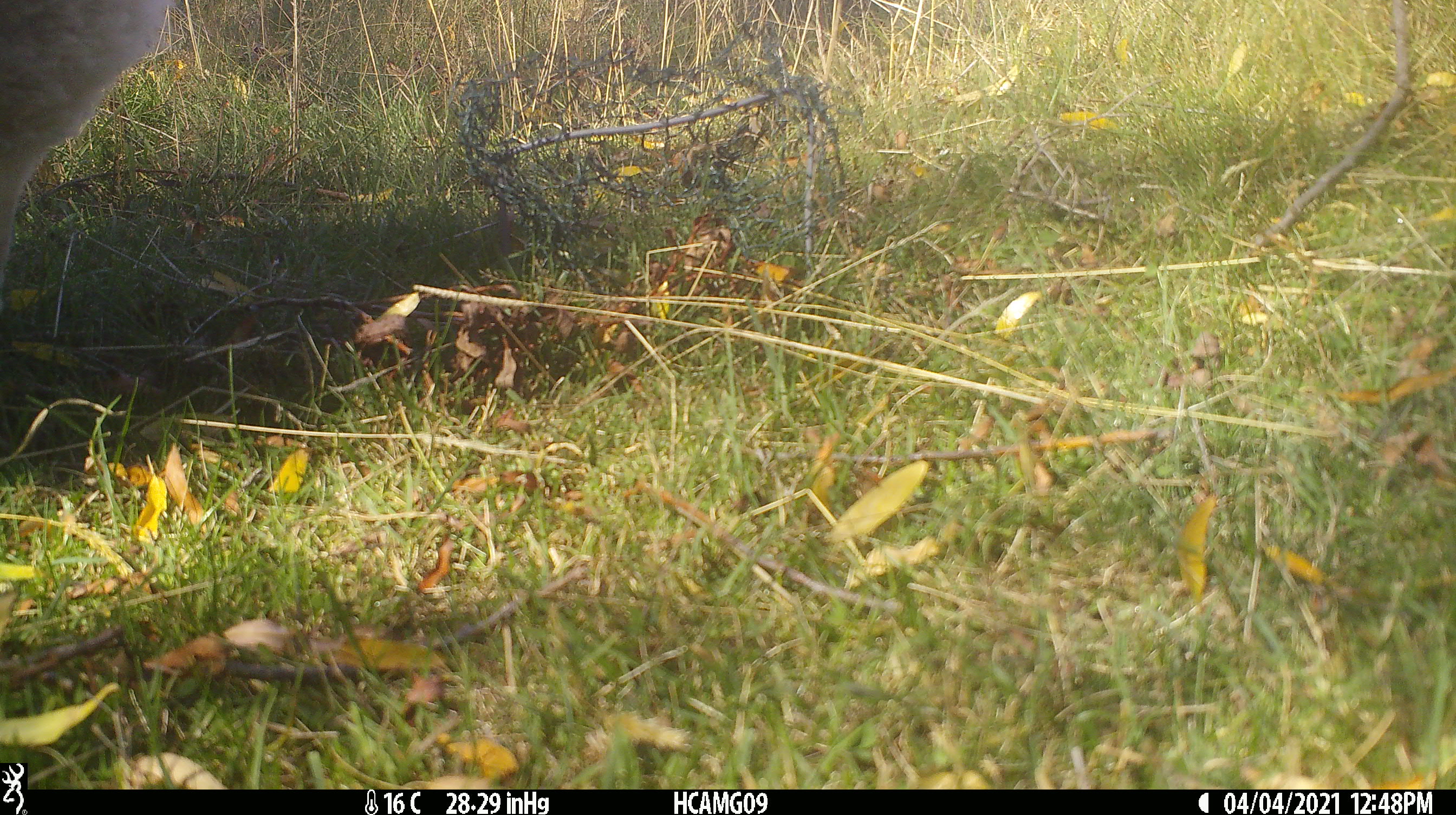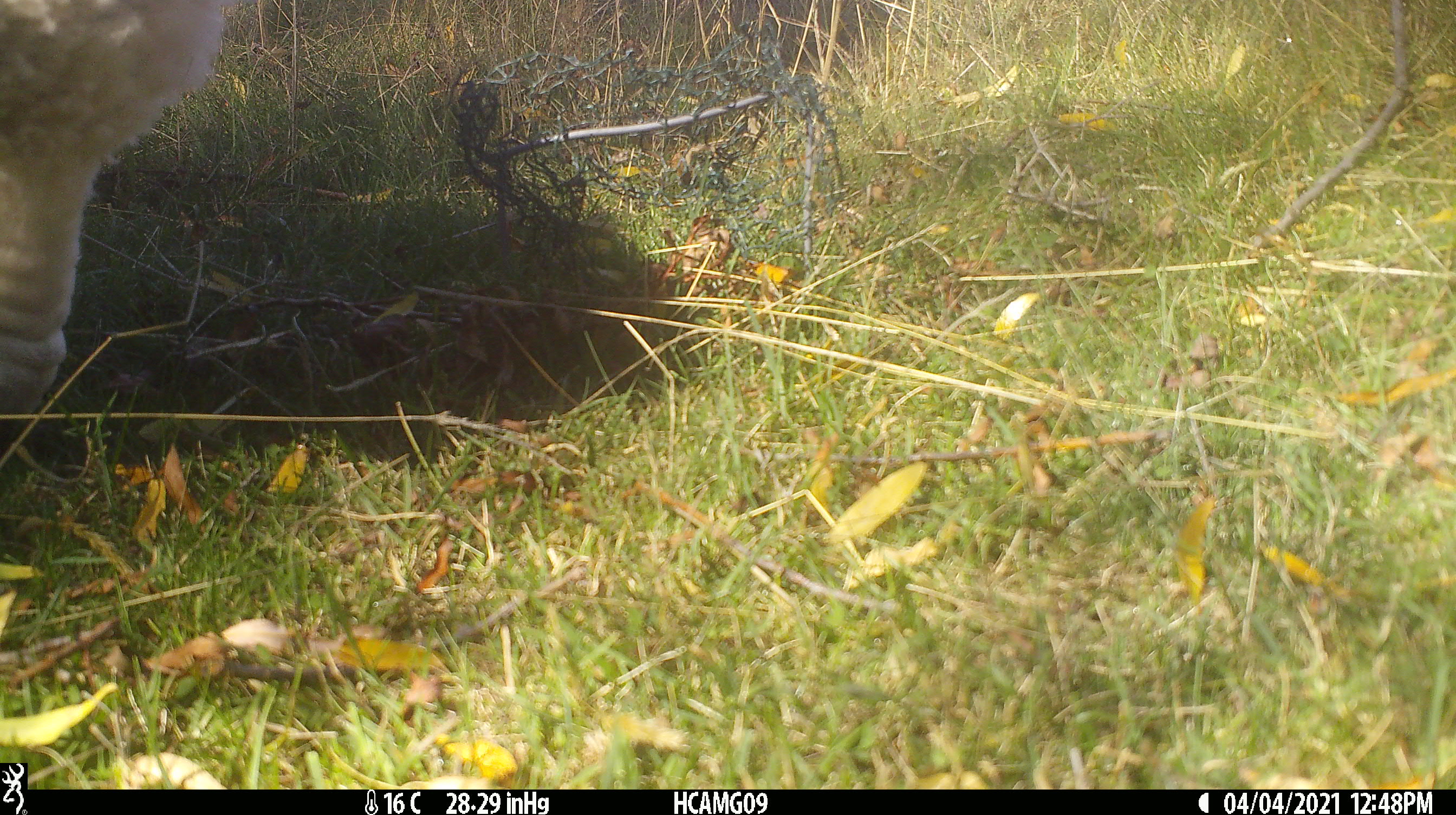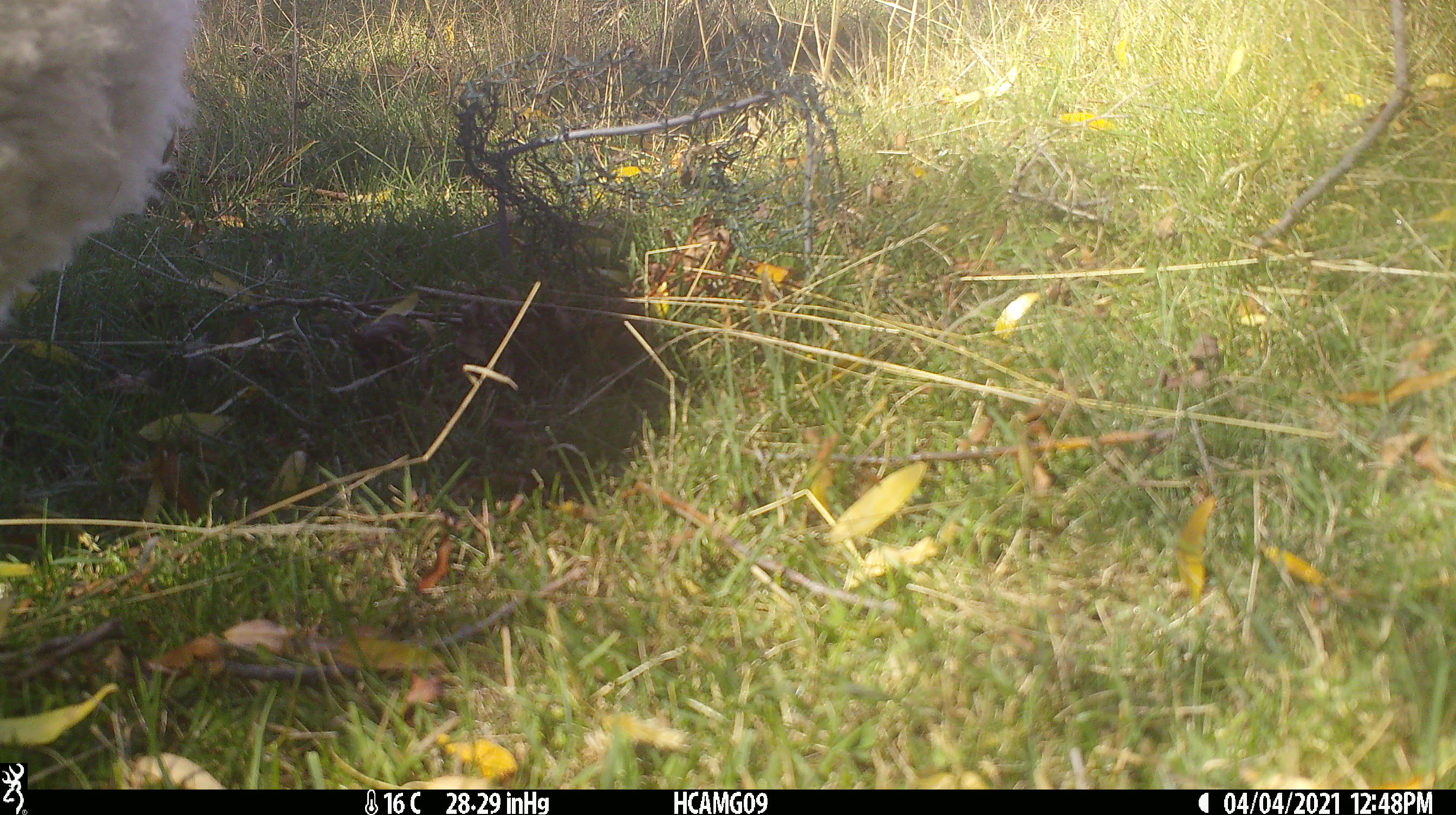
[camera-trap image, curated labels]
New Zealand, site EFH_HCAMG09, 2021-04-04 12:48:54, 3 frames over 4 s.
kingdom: Animalia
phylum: Chordata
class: Mammalia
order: Artiodactyla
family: Bovidae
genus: Ovis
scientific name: Ovis aries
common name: domestic sheep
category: sheep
Sheep (domestic sheep) (Ovis aries).